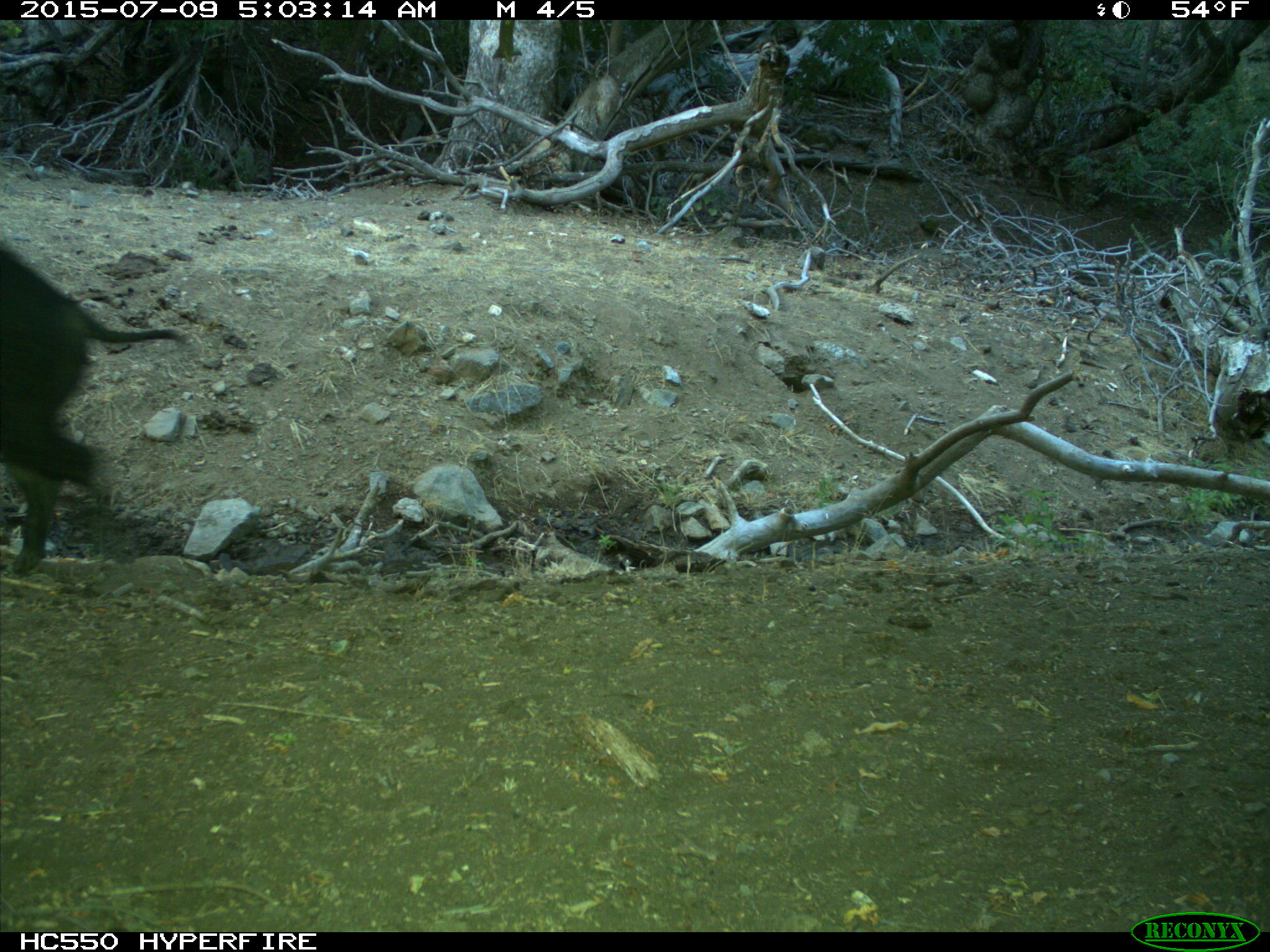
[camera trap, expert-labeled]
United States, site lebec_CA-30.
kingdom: Animalia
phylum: Chordata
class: Mammalia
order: Artiodactyla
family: Suidae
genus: Sus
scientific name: Sus scrofa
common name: wild boar